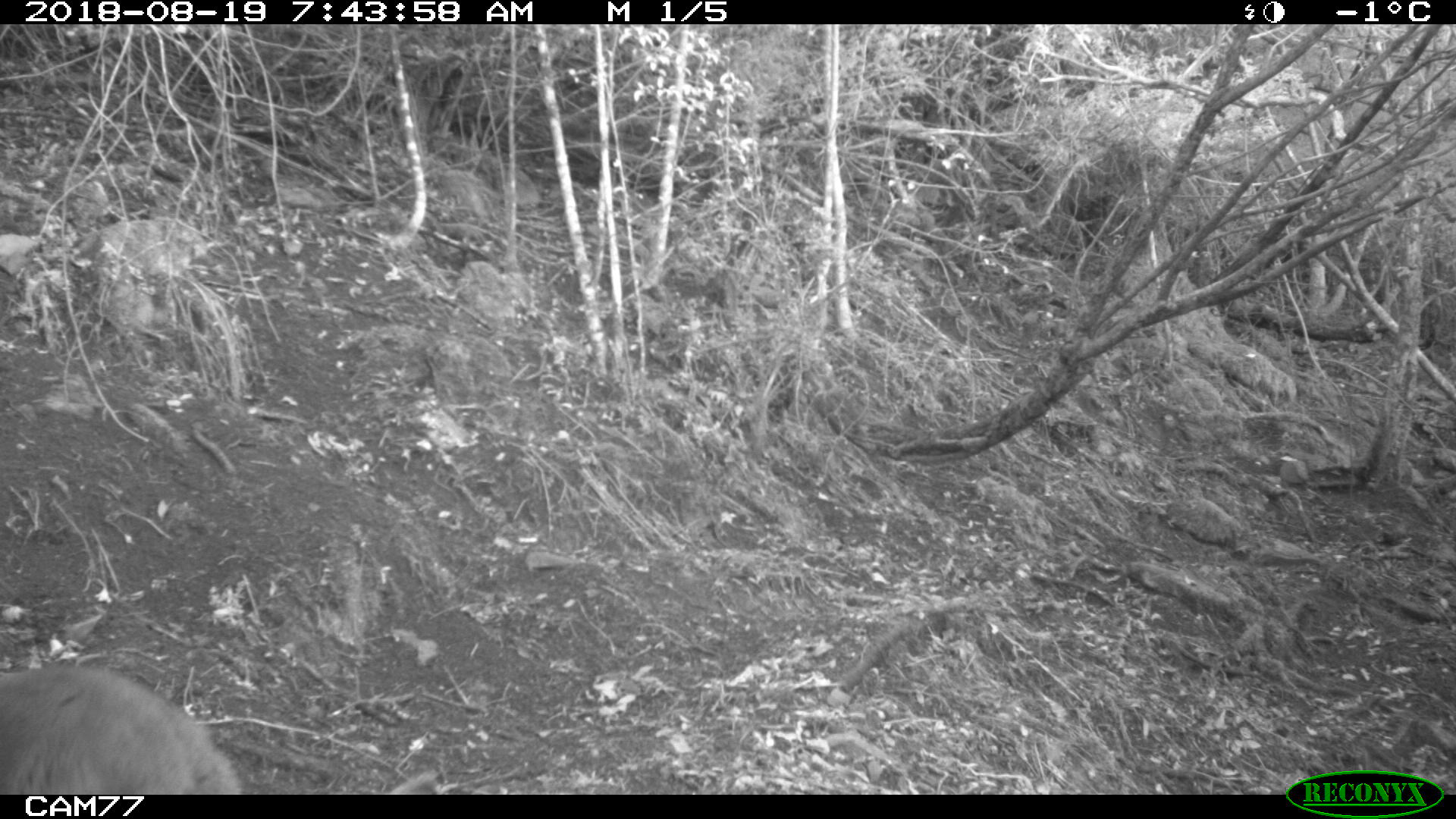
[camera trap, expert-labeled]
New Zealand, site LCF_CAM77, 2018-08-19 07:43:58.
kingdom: Animalia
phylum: Chordata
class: Mammalia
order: Diprotodontia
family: Macropodidae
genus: Notamacropus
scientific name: Notamacropus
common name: wallaby